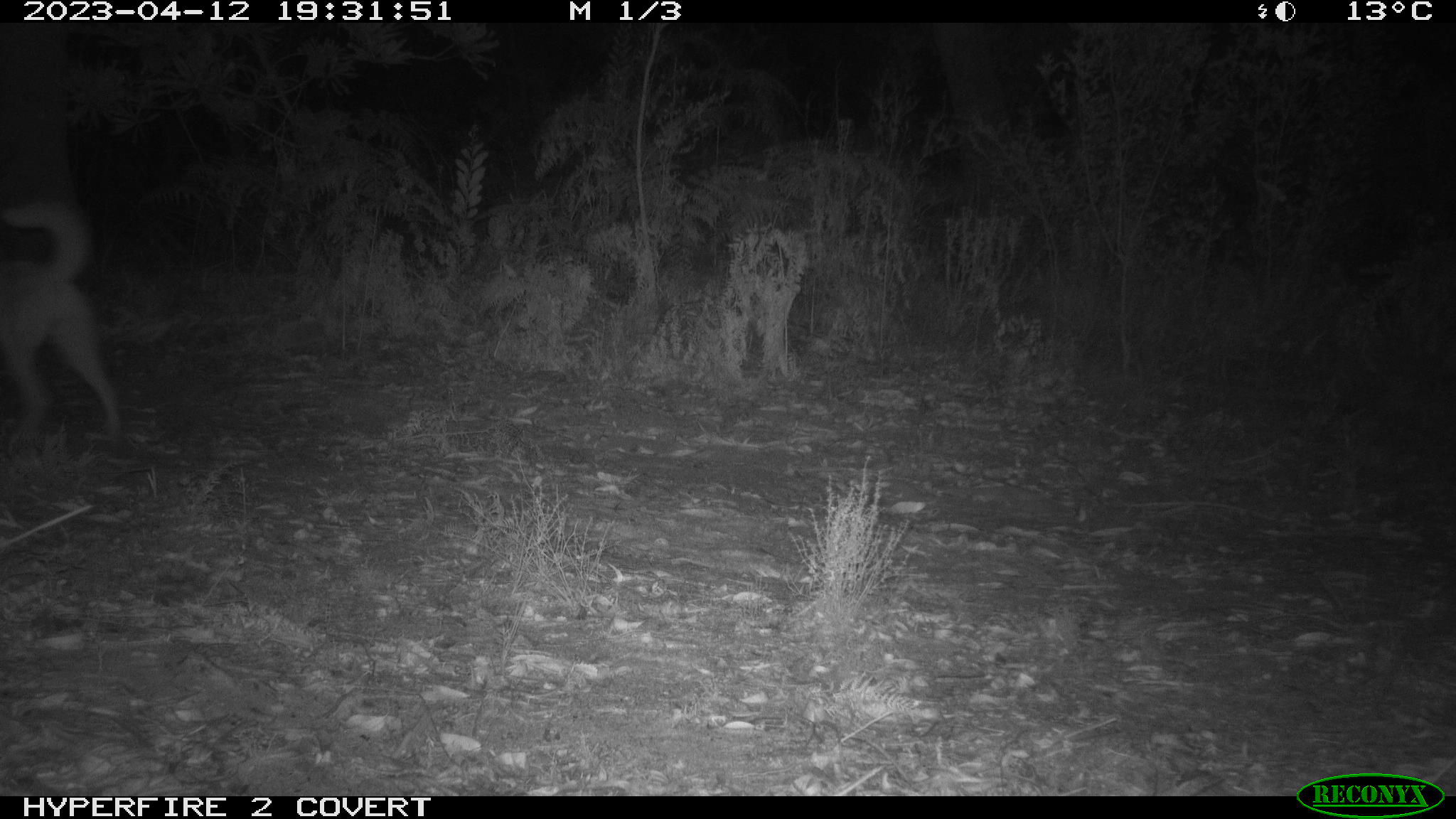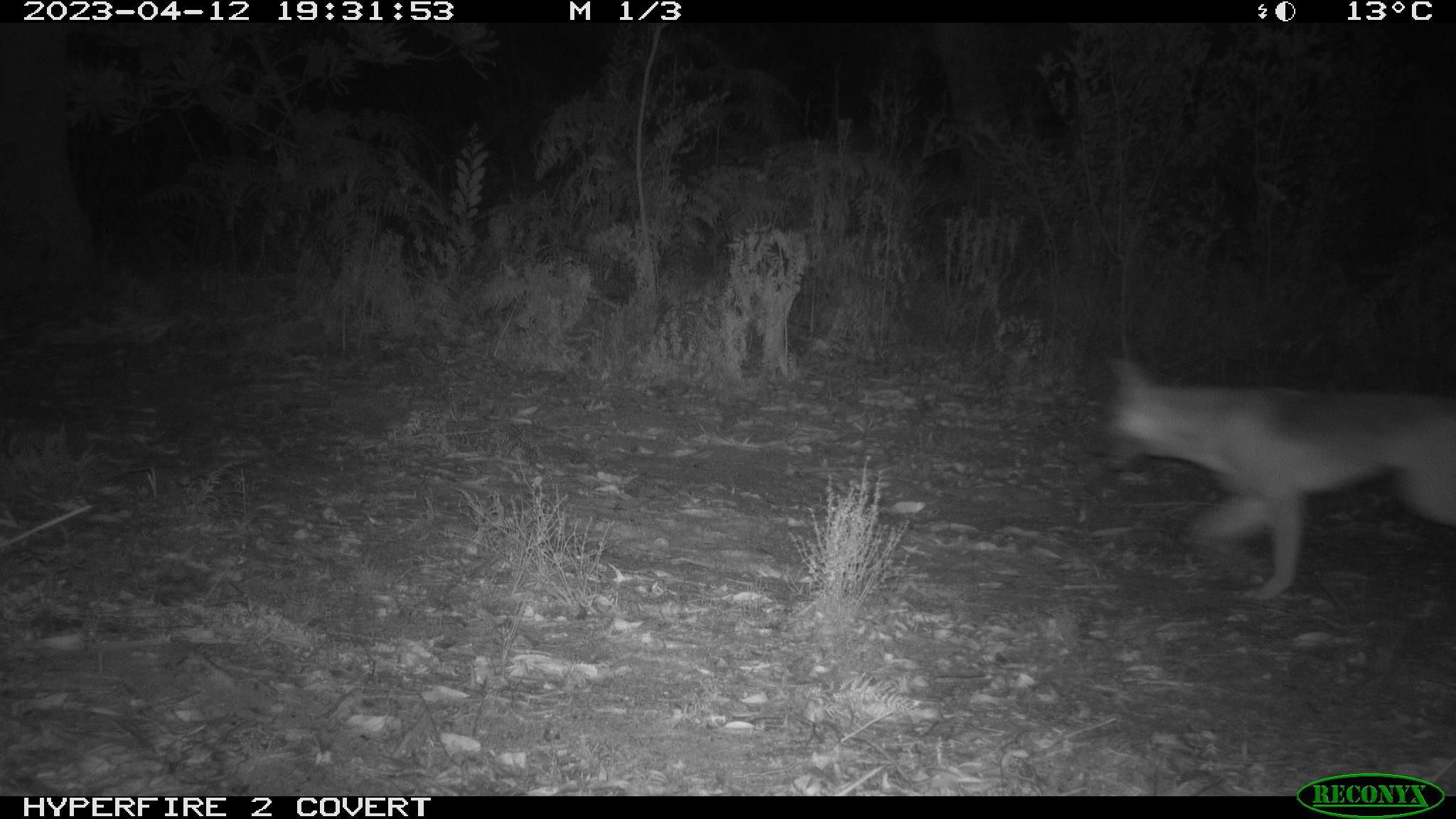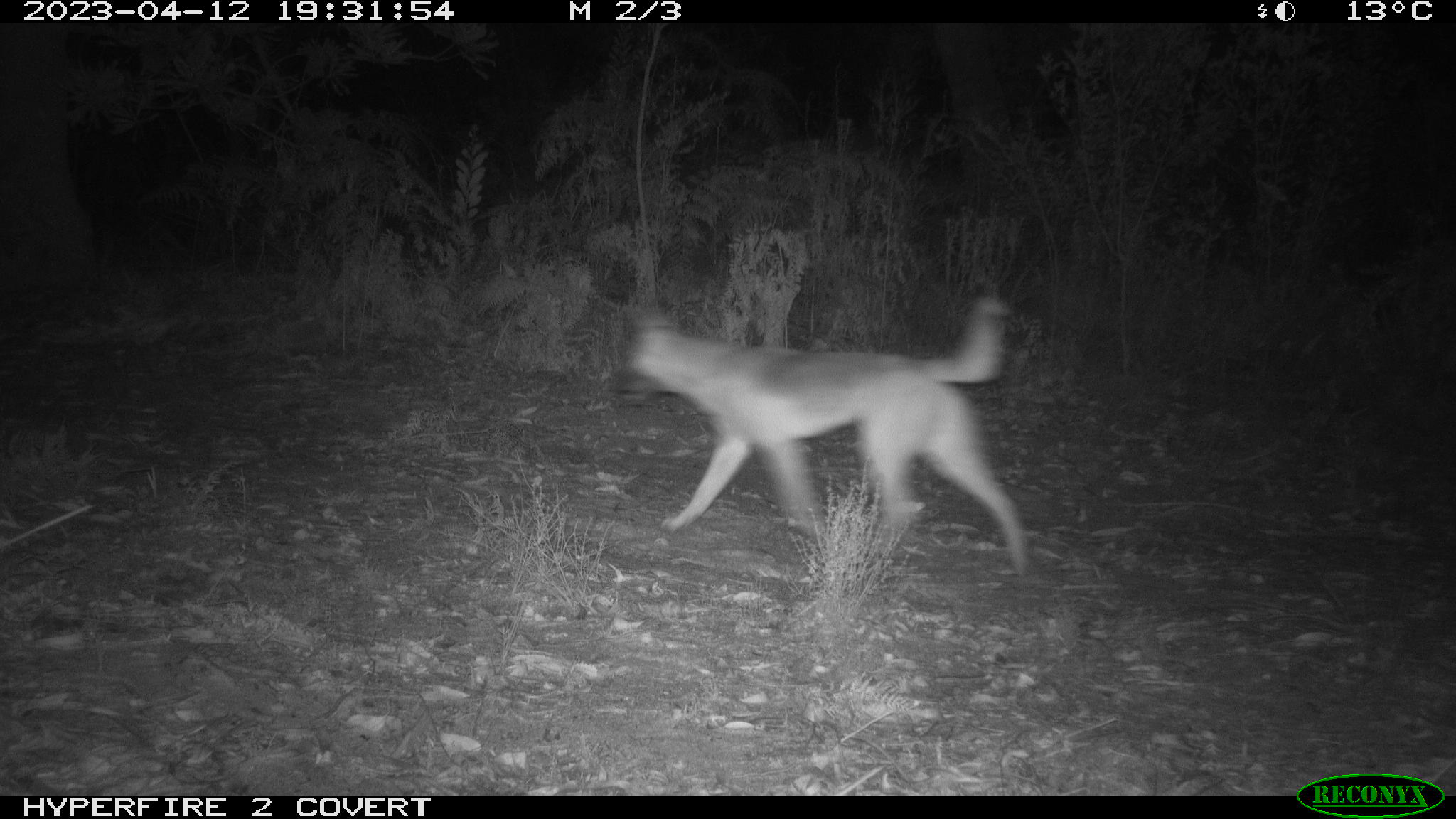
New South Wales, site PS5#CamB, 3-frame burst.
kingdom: Animalia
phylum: Chordata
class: Mammalia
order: Carnivora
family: Canidae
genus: Canis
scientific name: Canis familiaris dingo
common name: dingo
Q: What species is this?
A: Dingo (Canis familiaris dingo).